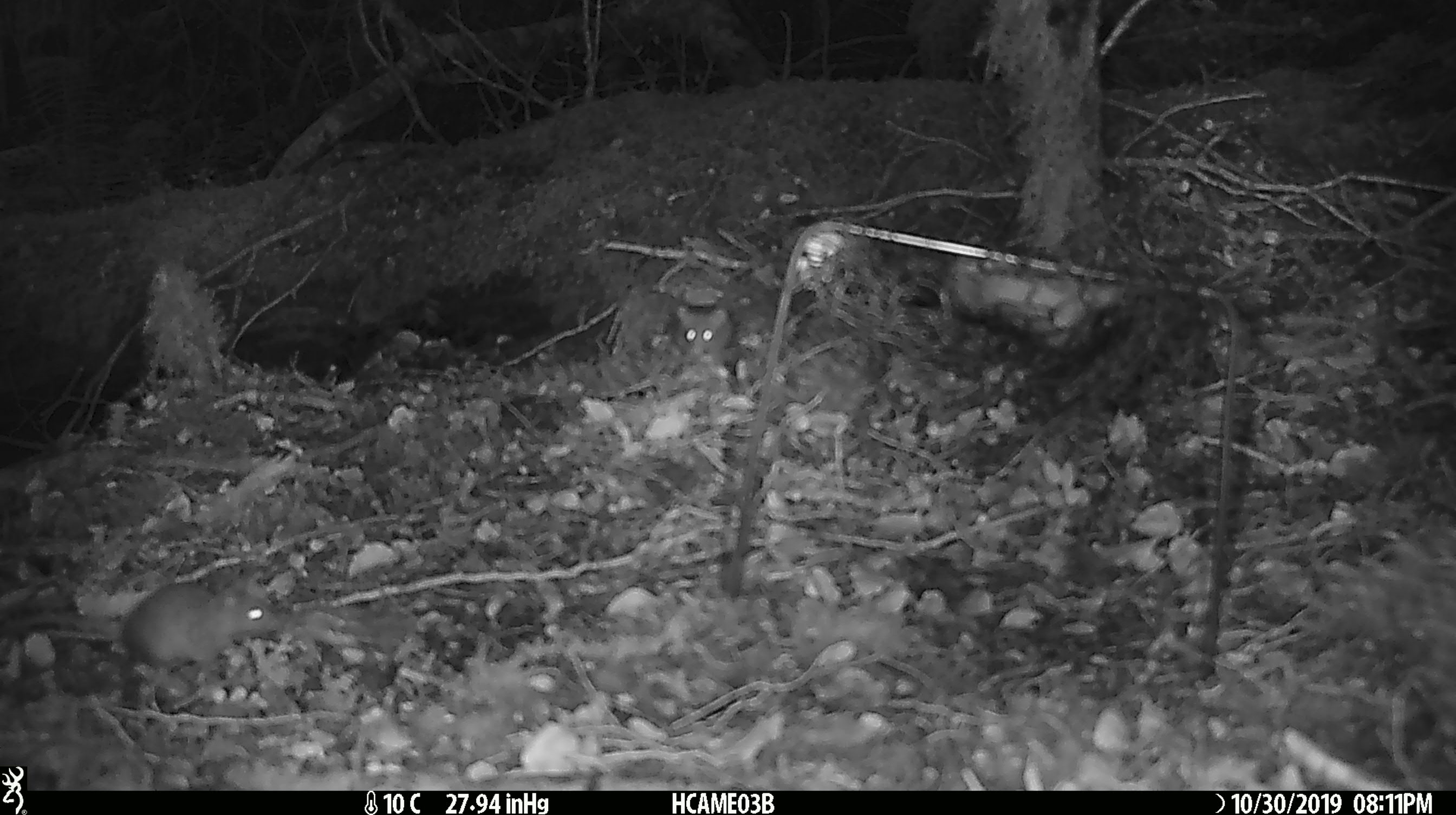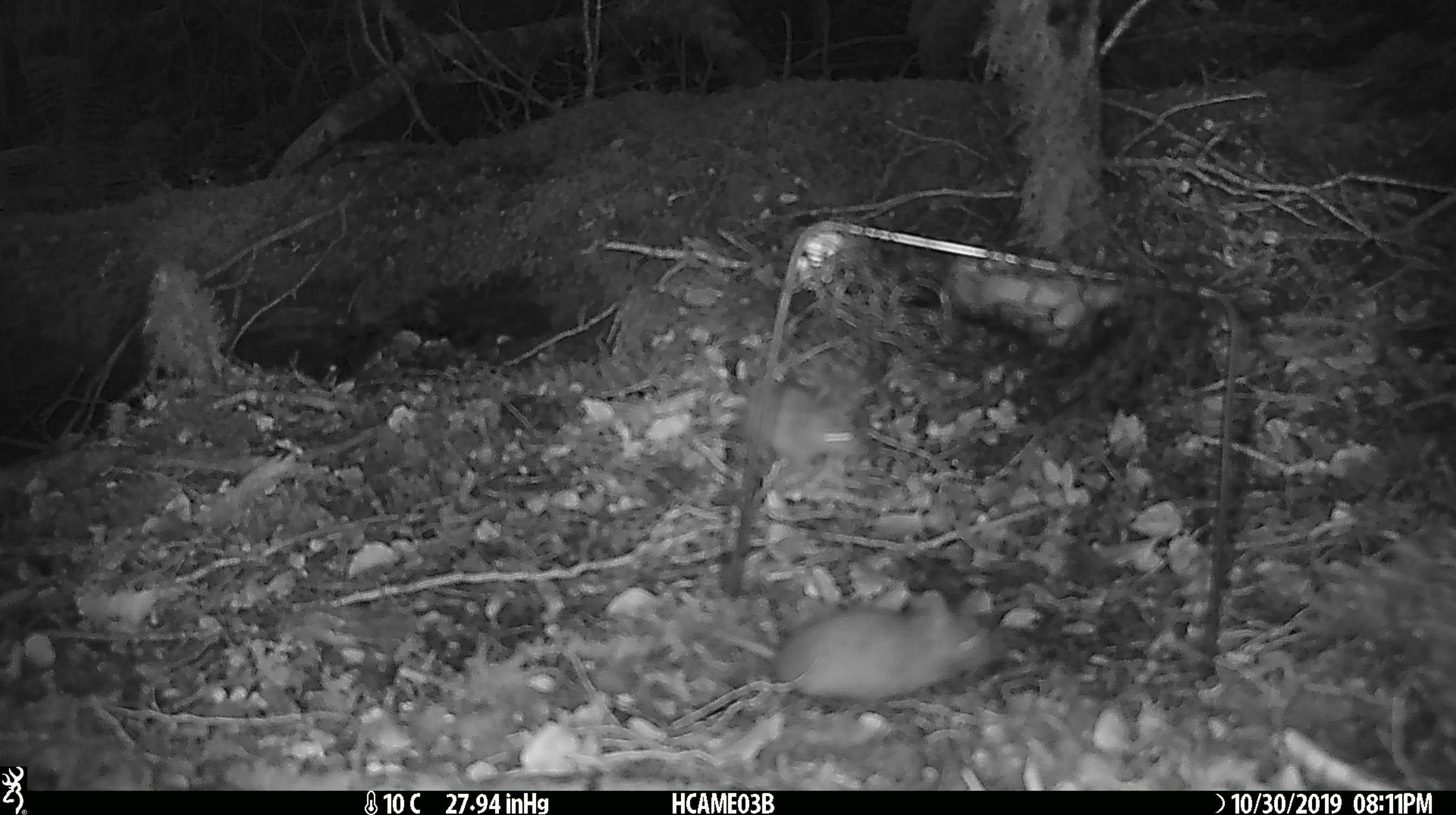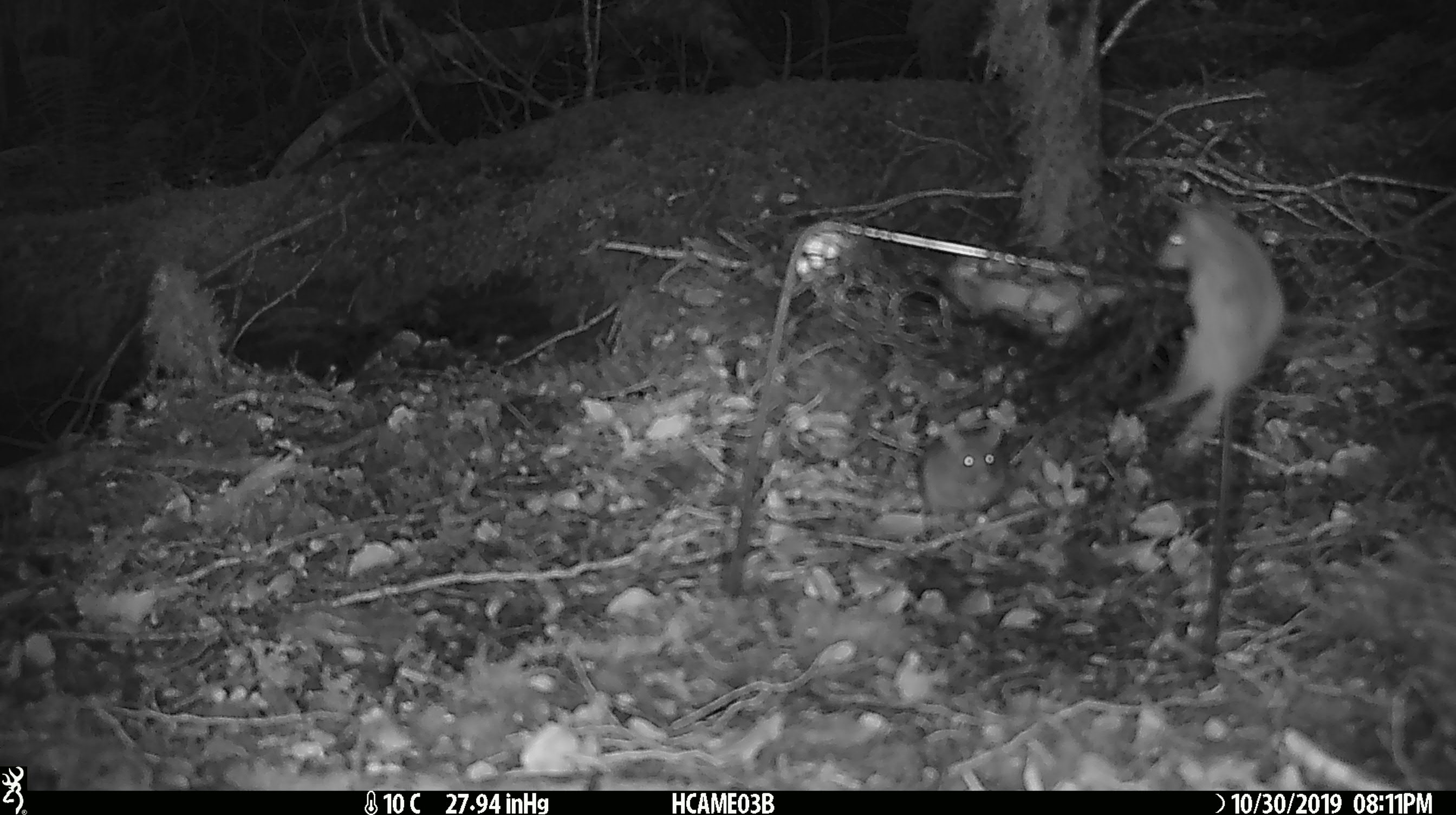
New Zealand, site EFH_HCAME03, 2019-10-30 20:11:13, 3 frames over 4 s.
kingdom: Animalia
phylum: Chordata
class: Mammalia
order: Rodentia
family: Muridae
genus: Mus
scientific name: Mus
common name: mouse